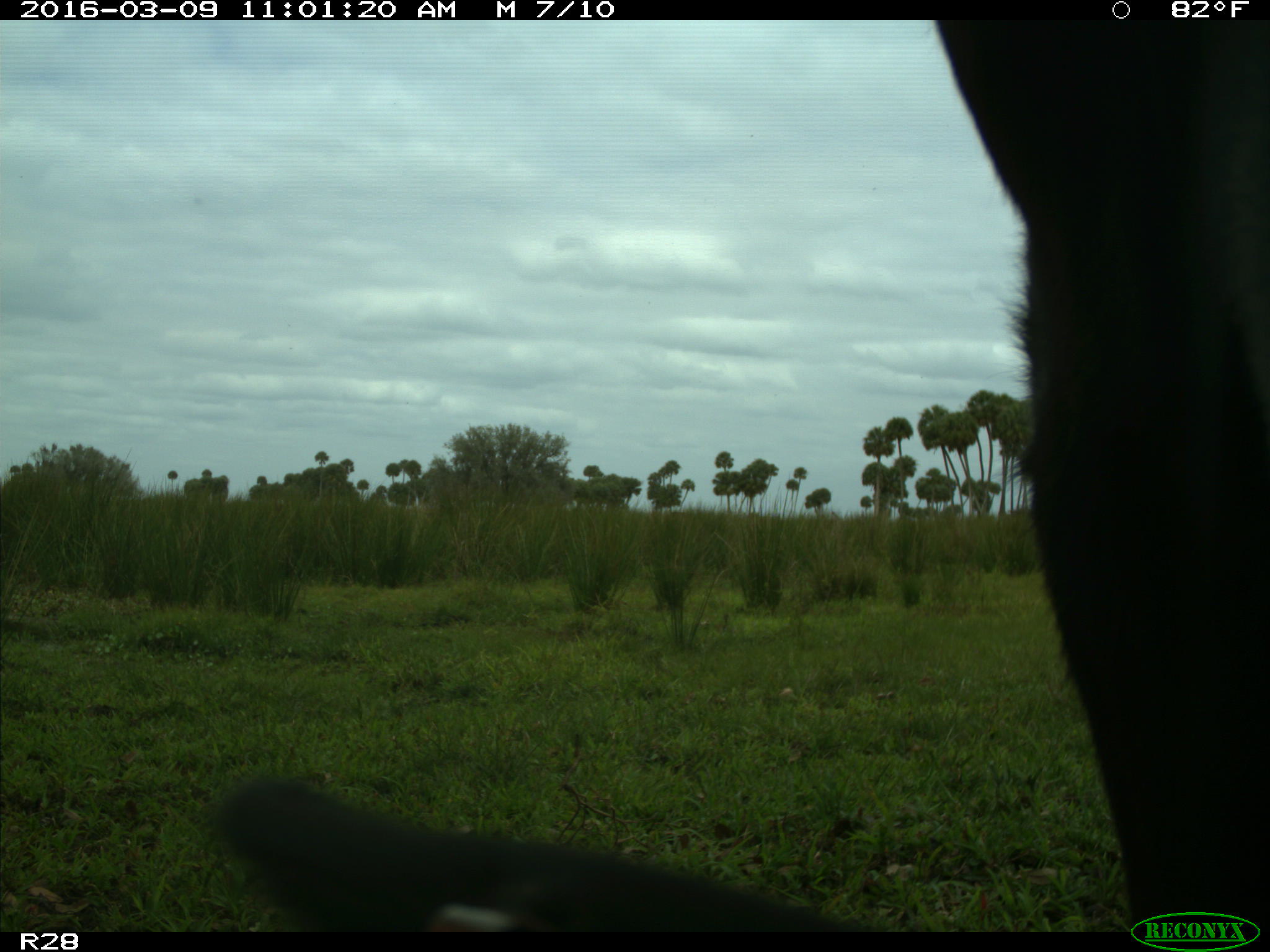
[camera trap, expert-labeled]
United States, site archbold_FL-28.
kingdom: Animalia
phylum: Chordata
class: Mammalia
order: Artiodactyla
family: Bovidae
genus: Bos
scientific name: Bos taurus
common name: domestic cow